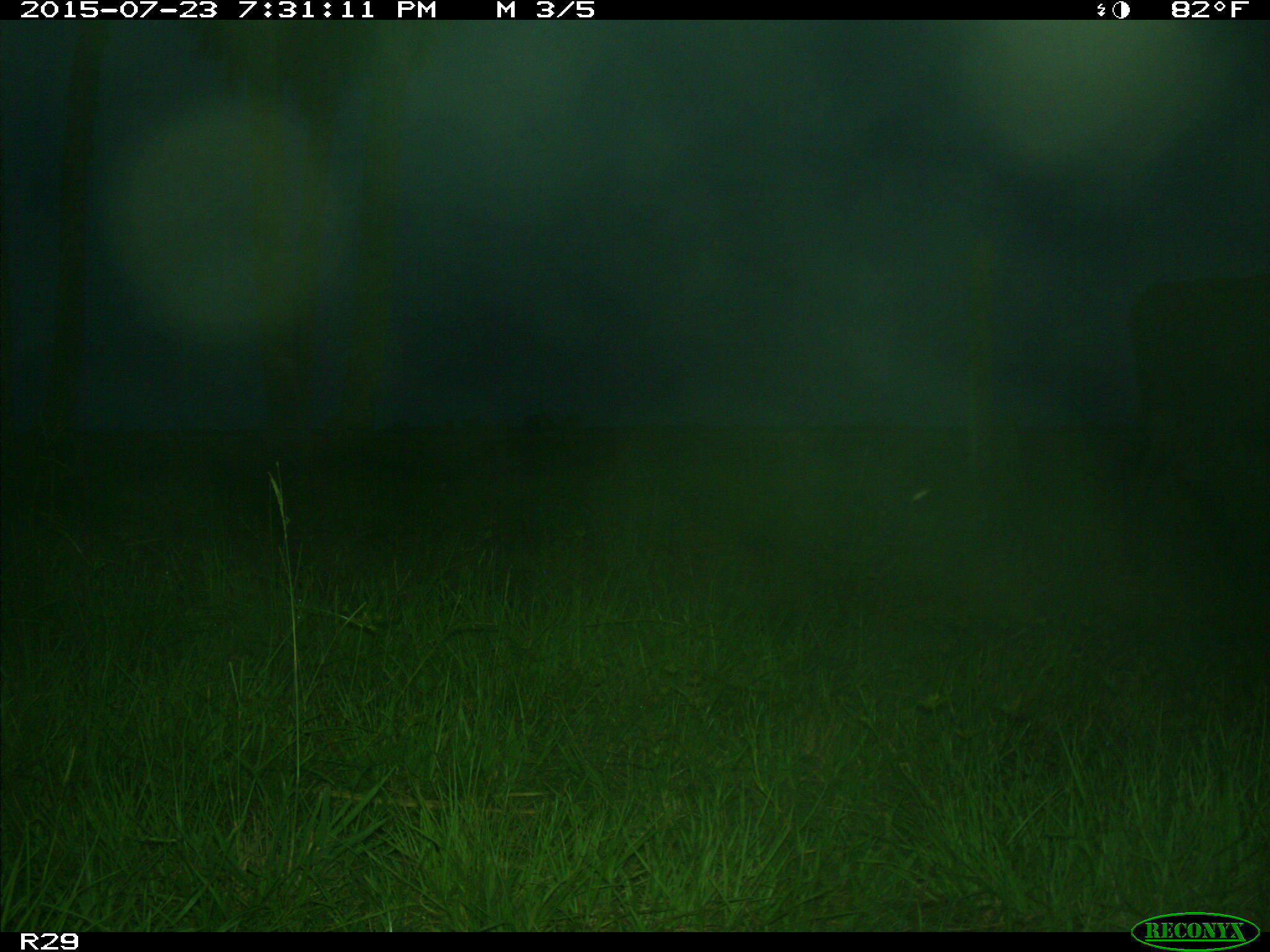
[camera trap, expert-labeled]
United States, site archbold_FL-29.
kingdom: Animalia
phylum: Chordata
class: Mammalia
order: Artiodactyla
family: Bovidae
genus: Bos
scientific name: Bos taurus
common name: domestic cow